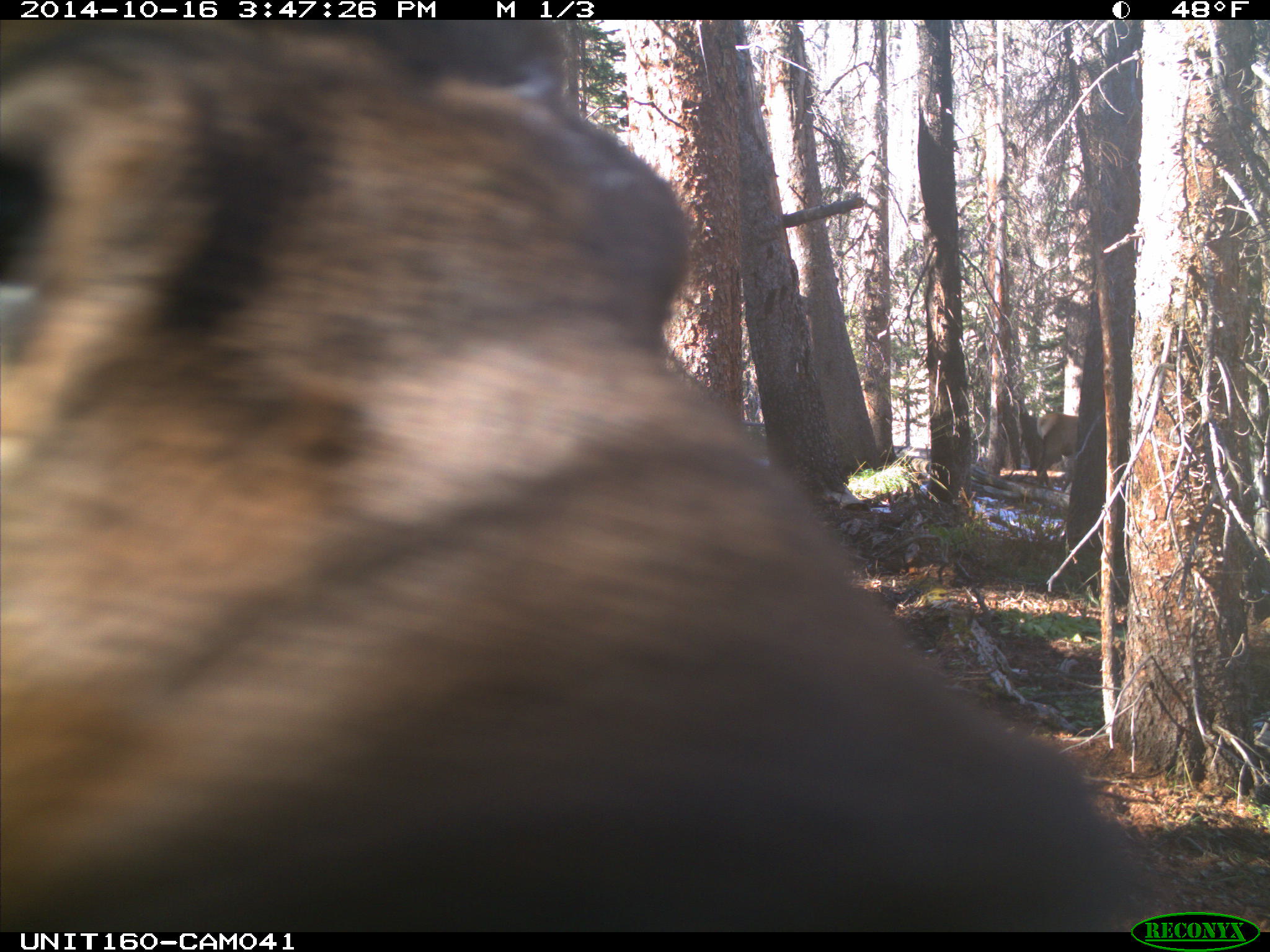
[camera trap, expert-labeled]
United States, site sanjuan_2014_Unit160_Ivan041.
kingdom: Animalia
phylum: Chordata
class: Mammalia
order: Artiodactyla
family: Cervidae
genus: Cervus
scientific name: Cervus elaphus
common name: red deer